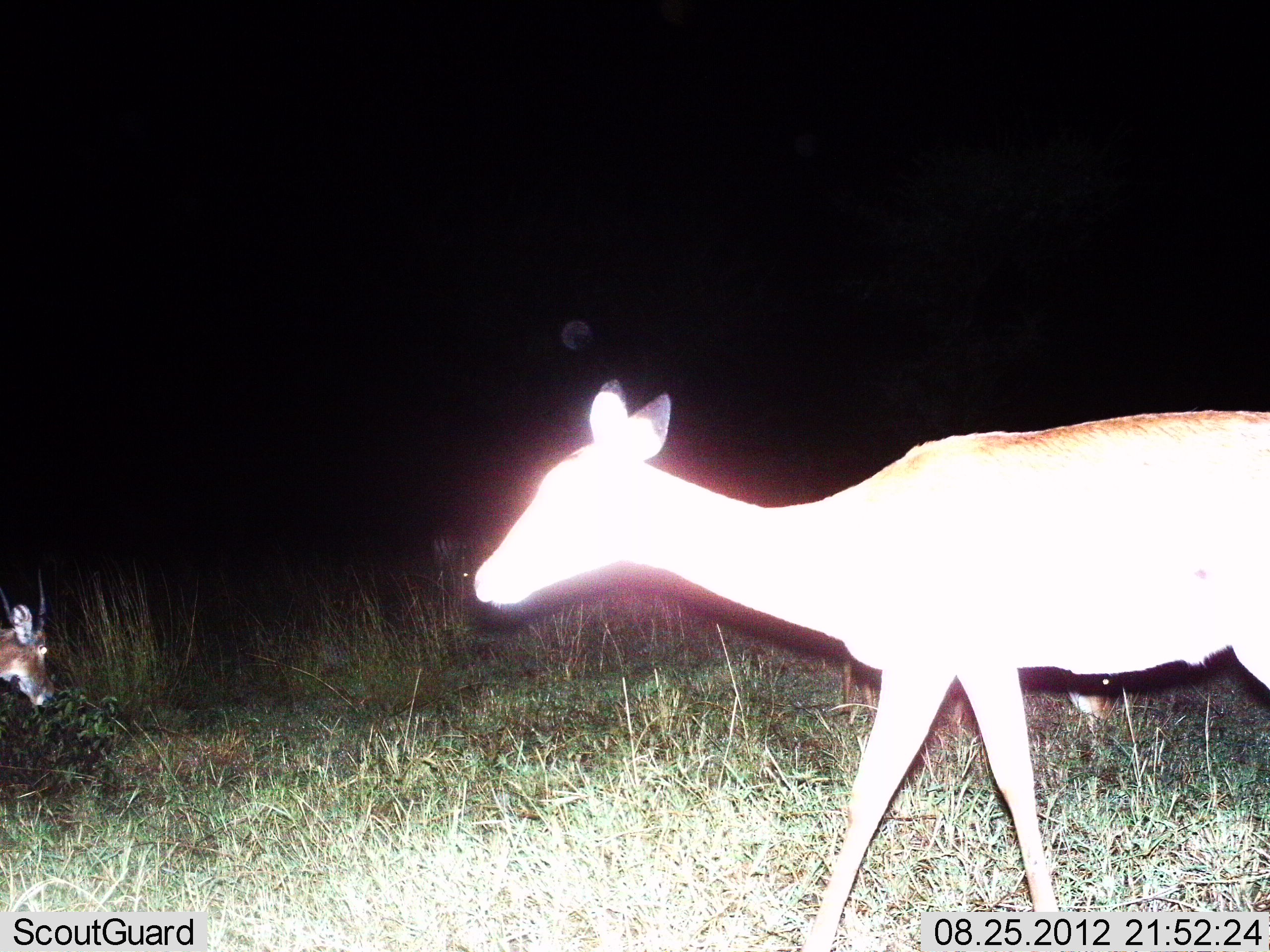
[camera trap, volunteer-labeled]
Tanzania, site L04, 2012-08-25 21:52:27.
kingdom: Animalia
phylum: Chordata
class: Mammalia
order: Artiodactyla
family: Bovidae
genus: Redunca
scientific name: Redunca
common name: reedbuck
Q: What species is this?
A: Reedbuck (Redunca).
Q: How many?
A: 2.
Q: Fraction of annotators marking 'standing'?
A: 29%.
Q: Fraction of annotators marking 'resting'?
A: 0%.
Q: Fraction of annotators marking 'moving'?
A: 86%.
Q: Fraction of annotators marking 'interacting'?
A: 0%.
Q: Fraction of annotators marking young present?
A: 14%.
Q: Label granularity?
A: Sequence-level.